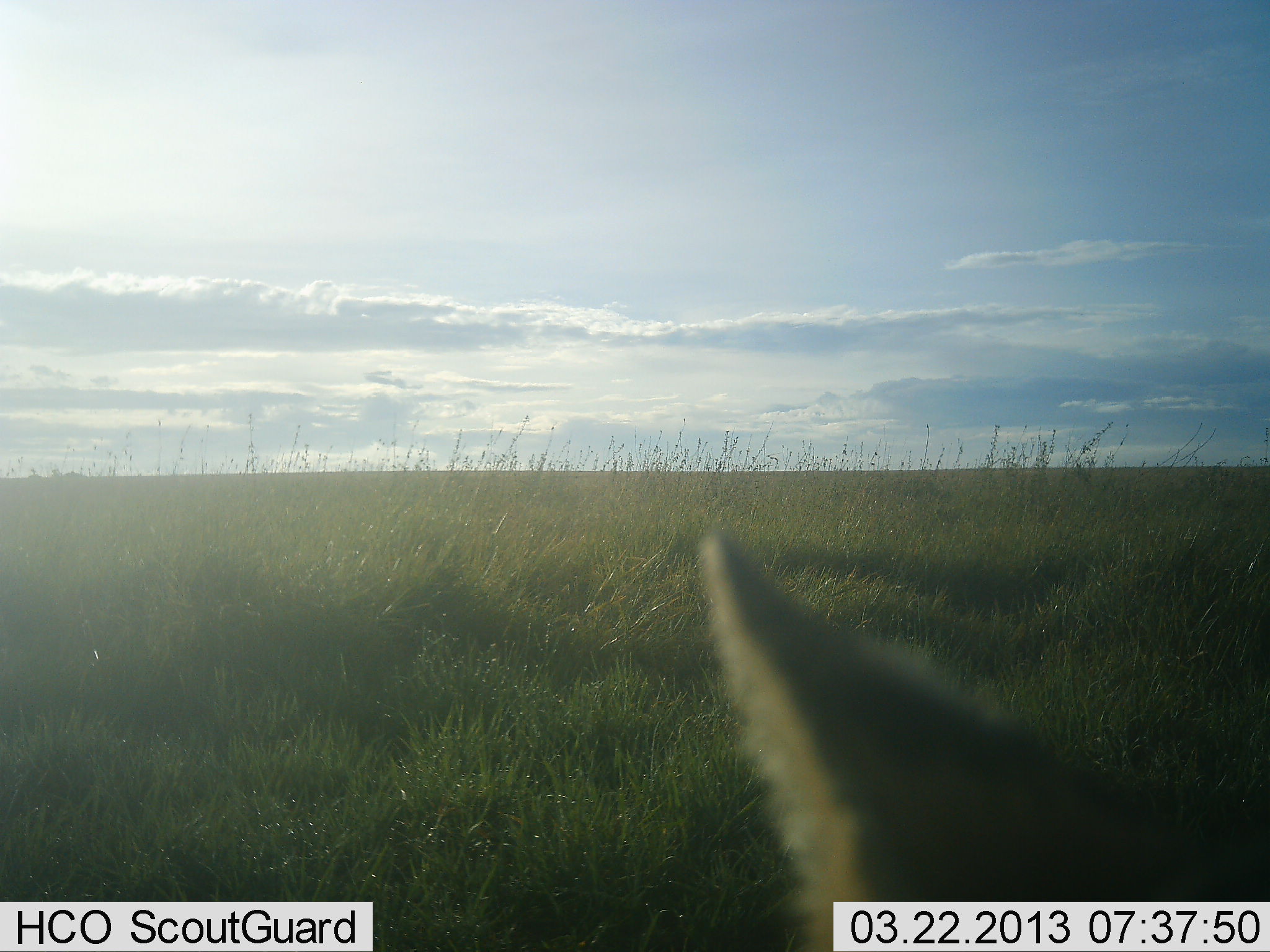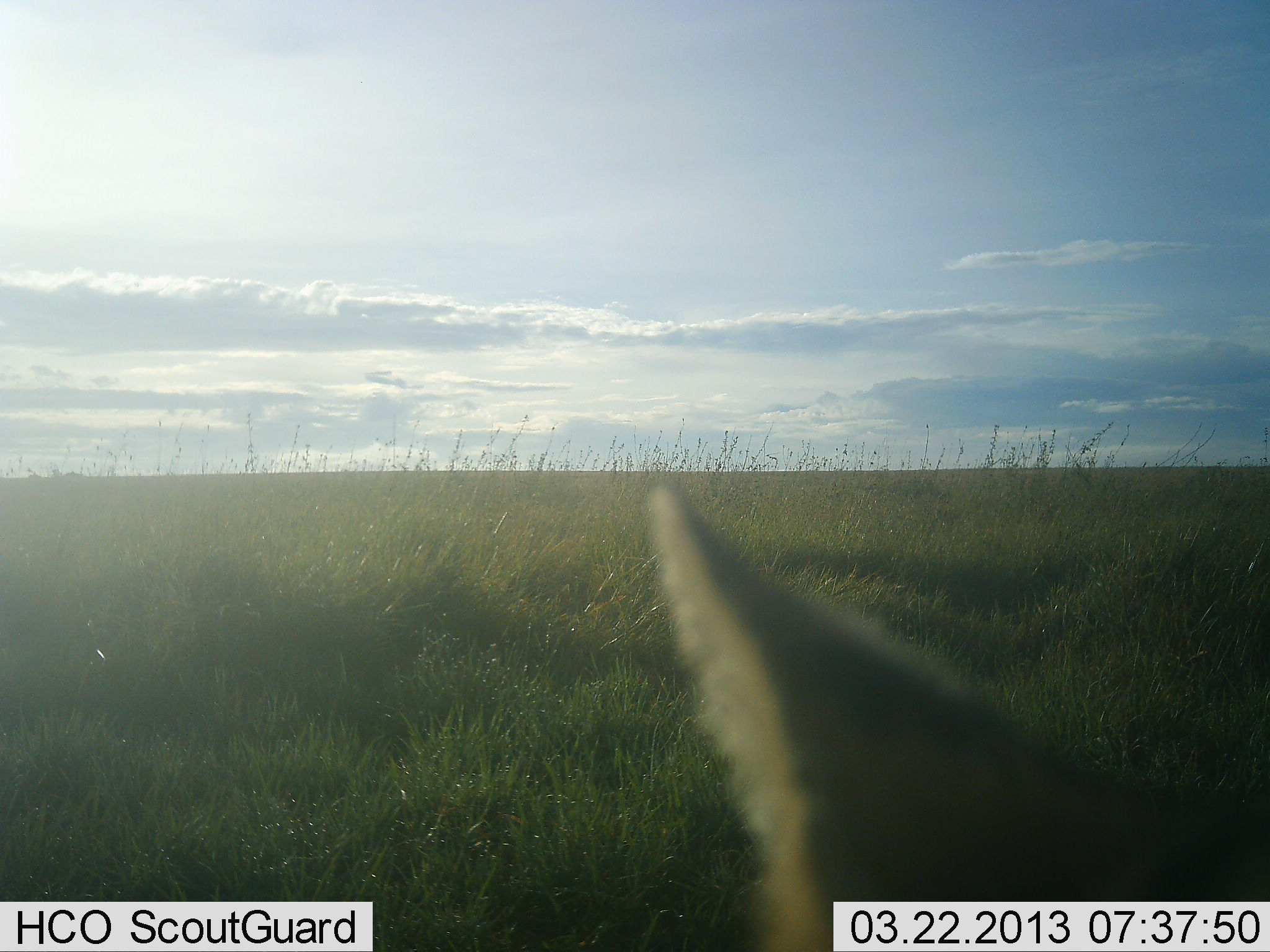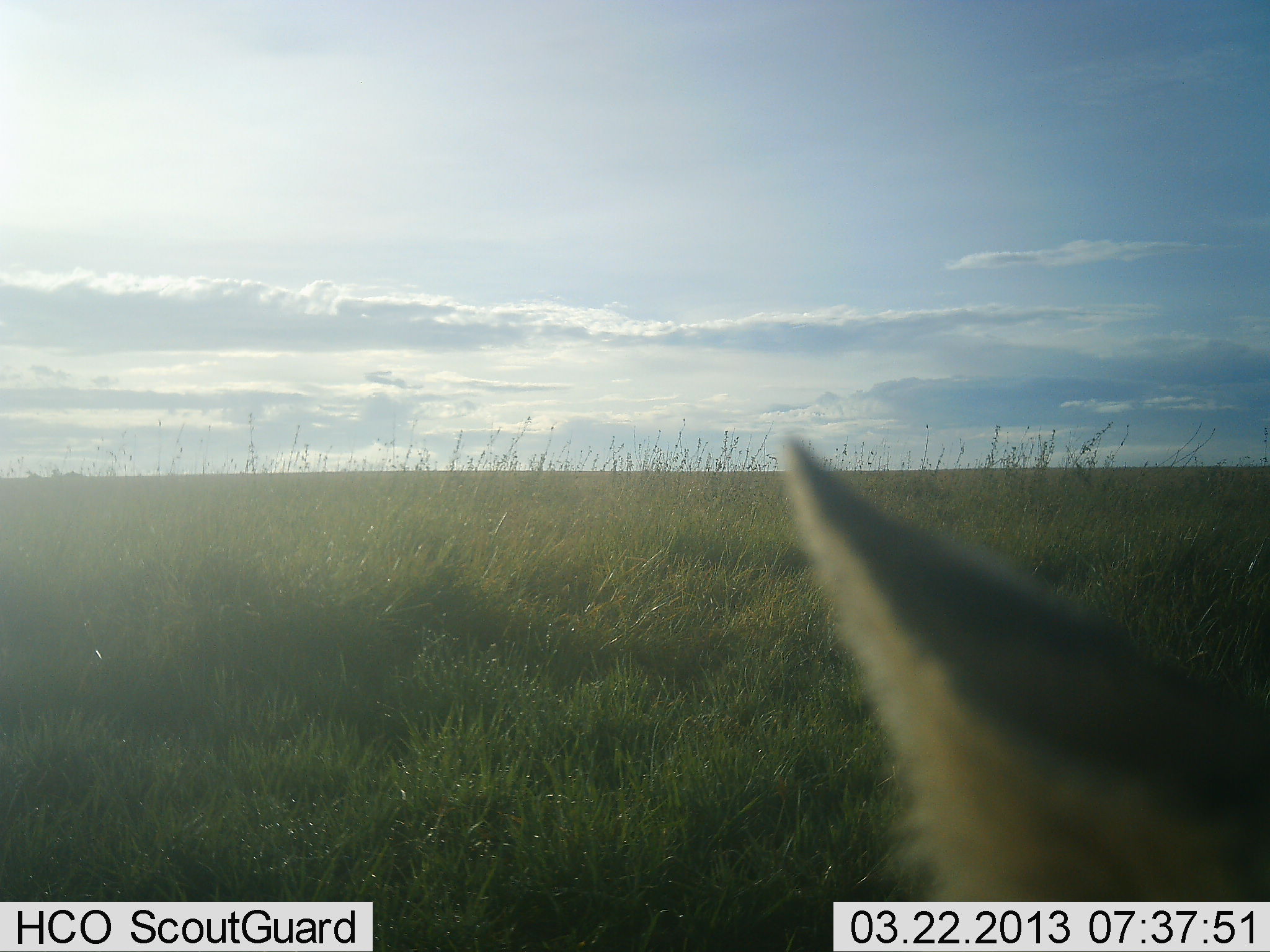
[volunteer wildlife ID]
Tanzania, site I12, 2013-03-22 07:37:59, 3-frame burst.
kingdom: Animalia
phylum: Chordata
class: Mammalia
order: Carnivora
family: Felidae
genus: Leptailurus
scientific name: Leptailurus serval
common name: serval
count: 1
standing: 50%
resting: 50%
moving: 0%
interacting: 0%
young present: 0%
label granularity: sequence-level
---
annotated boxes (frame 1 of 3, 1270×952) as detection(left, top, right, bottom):
animal: detection(697, 527, 1270, 950)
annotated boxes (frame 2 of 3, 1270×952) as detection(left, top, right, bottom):
animal: detection(645, 482, 1270, 950)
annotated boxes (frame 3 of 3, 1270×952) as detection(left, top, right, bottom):
animal: detection(776, 428, 1270, 902)